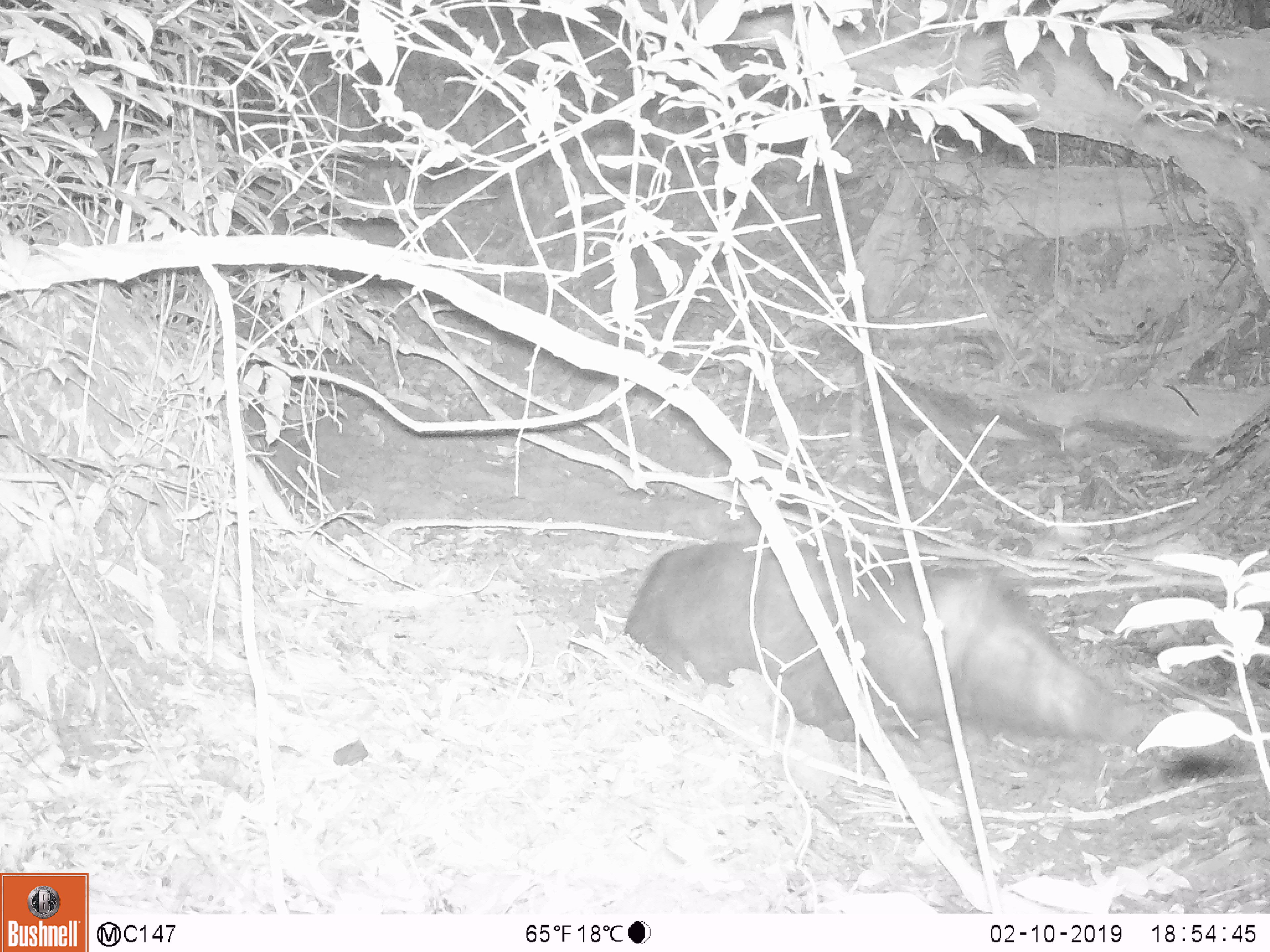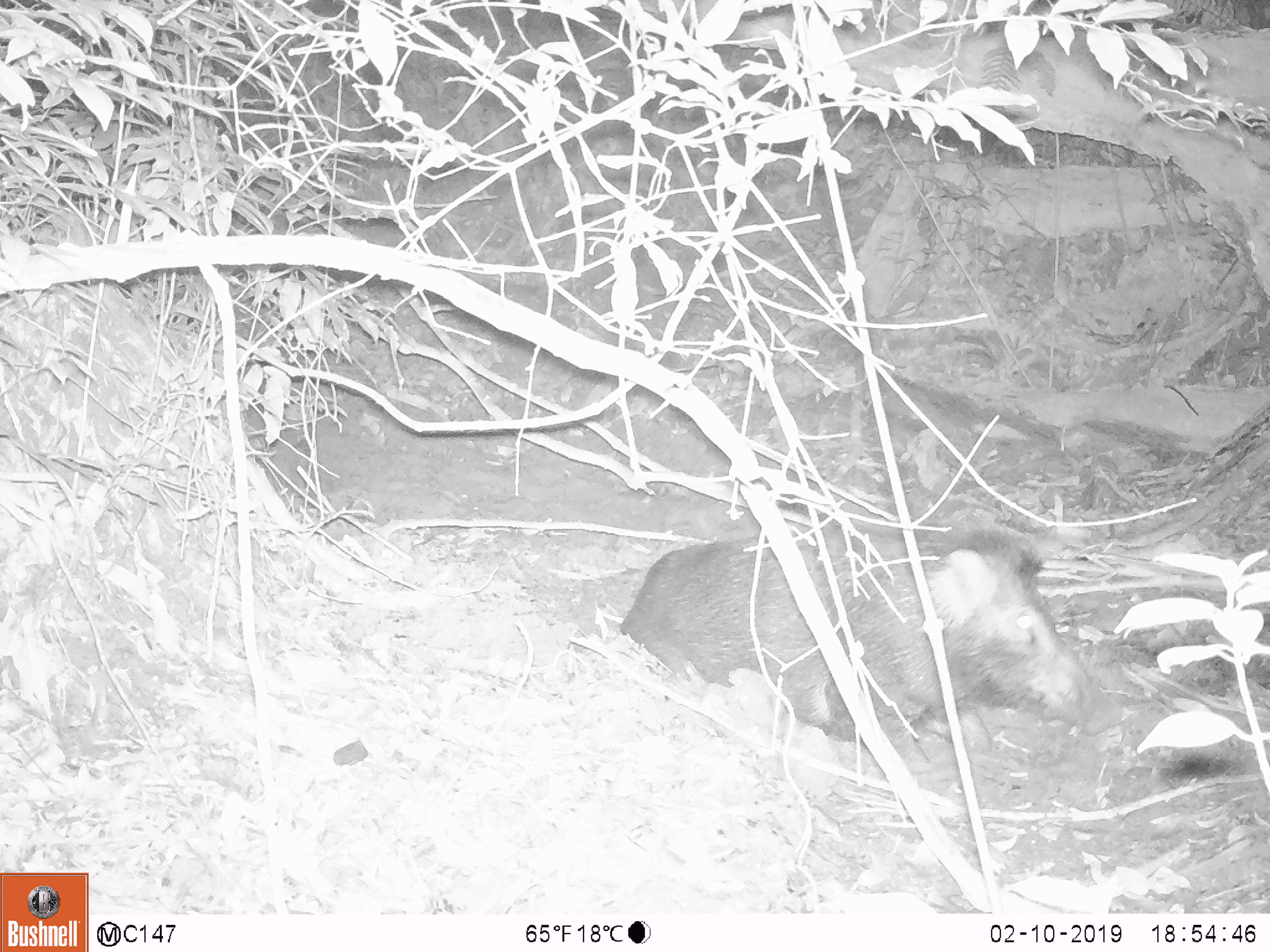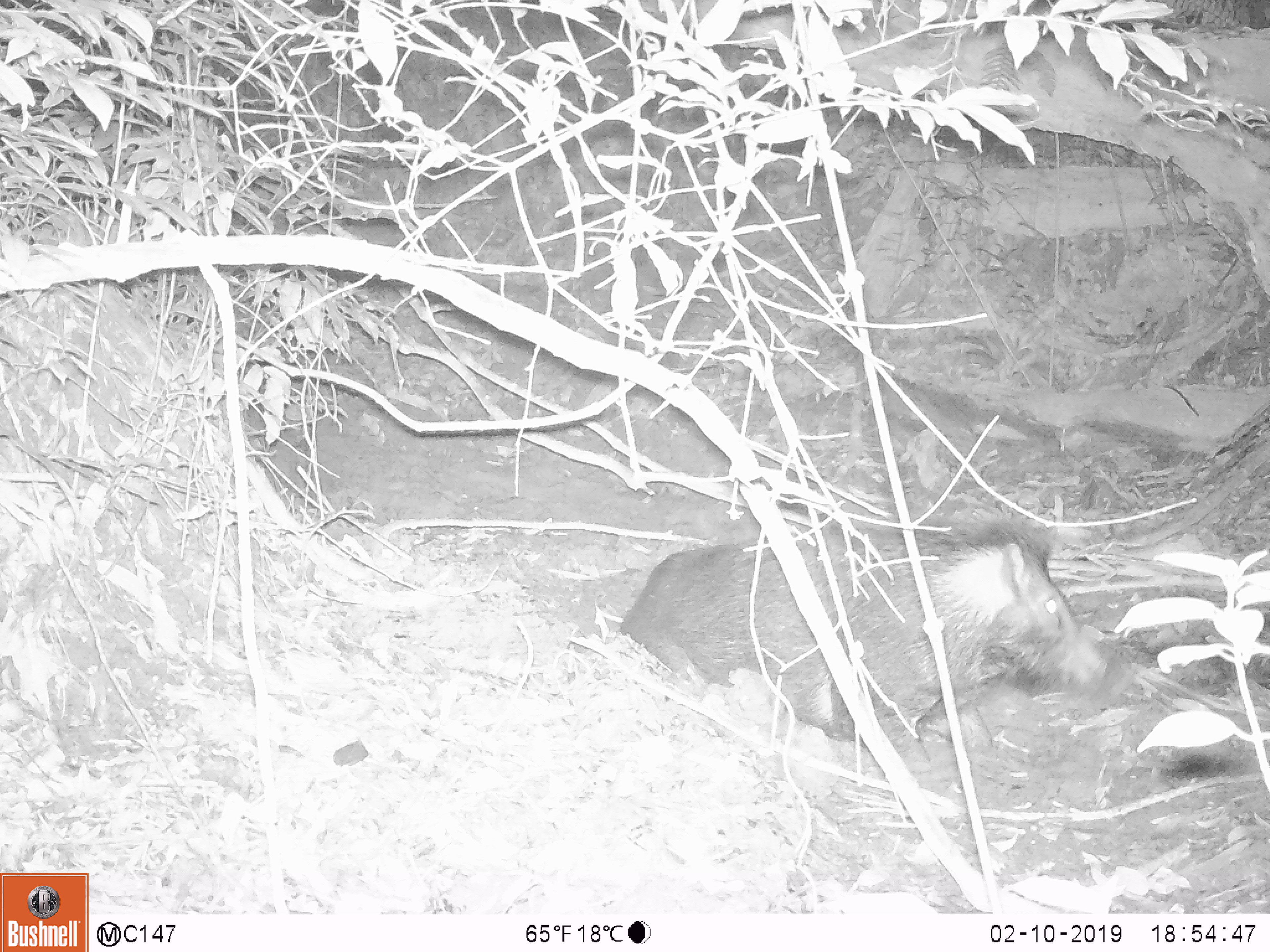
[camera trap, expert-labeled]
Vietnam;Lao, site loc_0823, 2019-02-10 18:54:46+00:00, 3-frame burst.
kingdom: Animalia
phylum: Chordata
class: Mammalia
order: Artiodactyla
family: Suidae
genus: Sus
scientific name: Sus scrofa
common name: eurasian wild pig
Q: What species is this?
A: Eurasian wild pig (Sus scrofa).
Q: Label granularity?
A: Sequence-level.